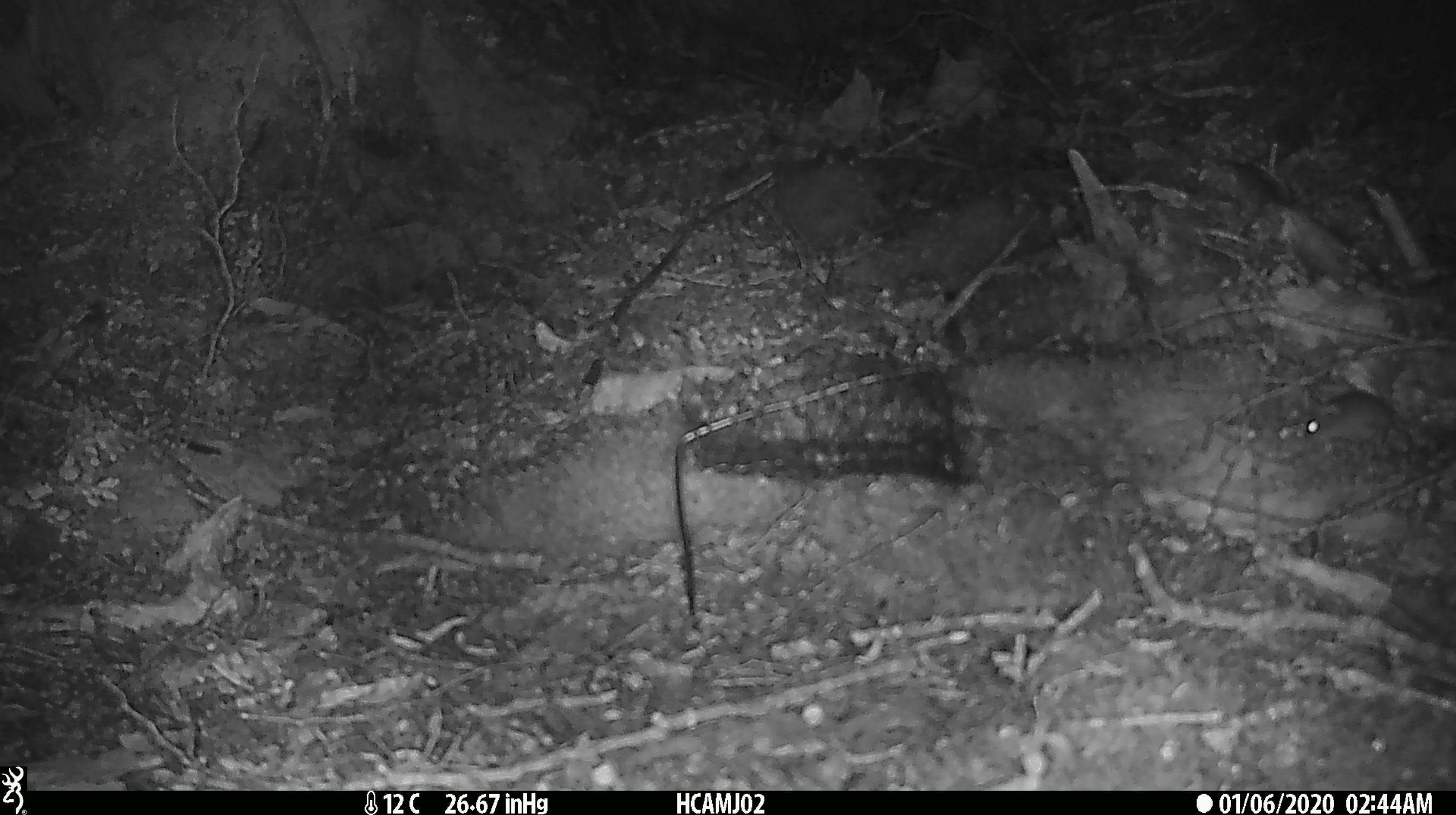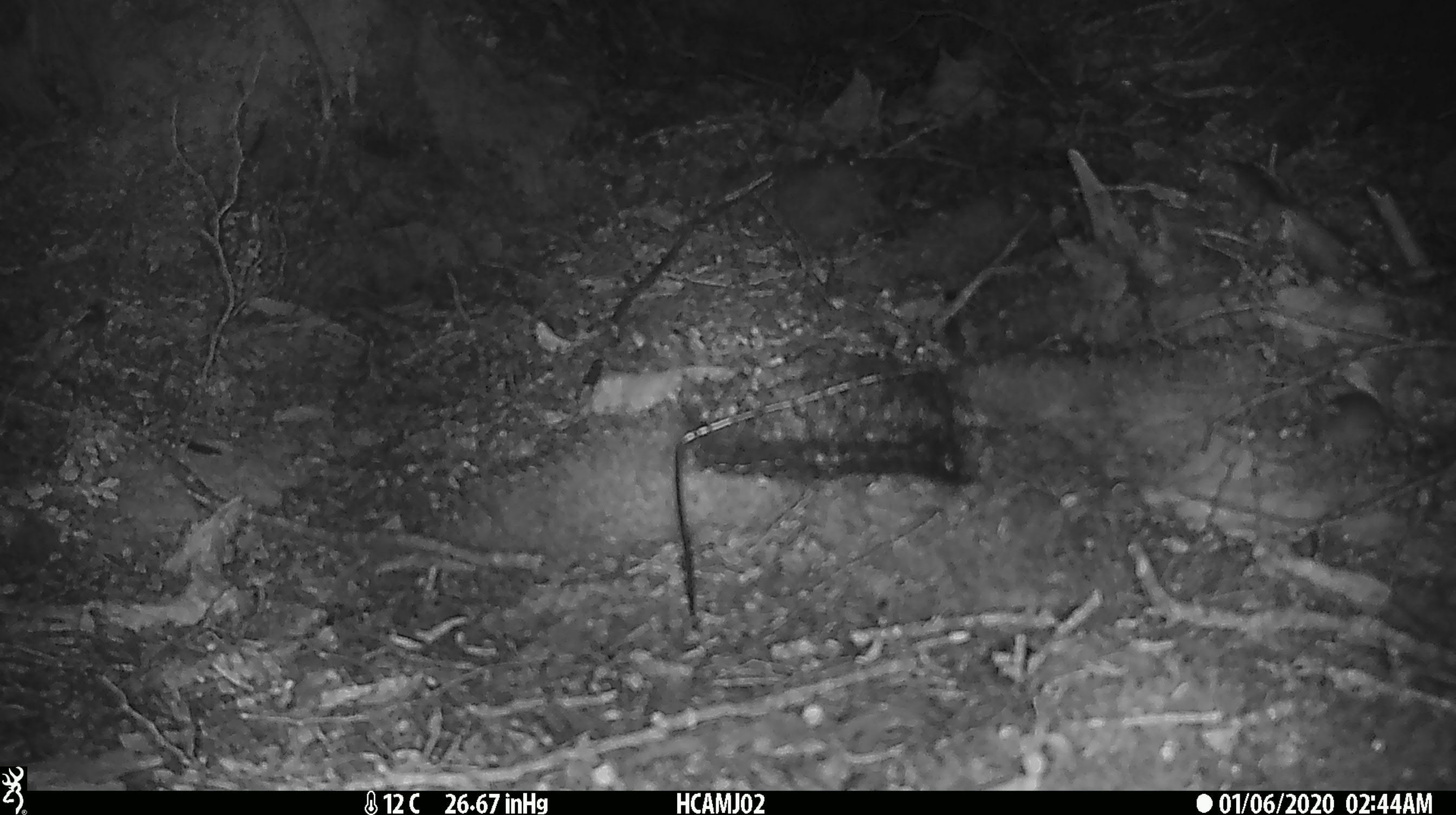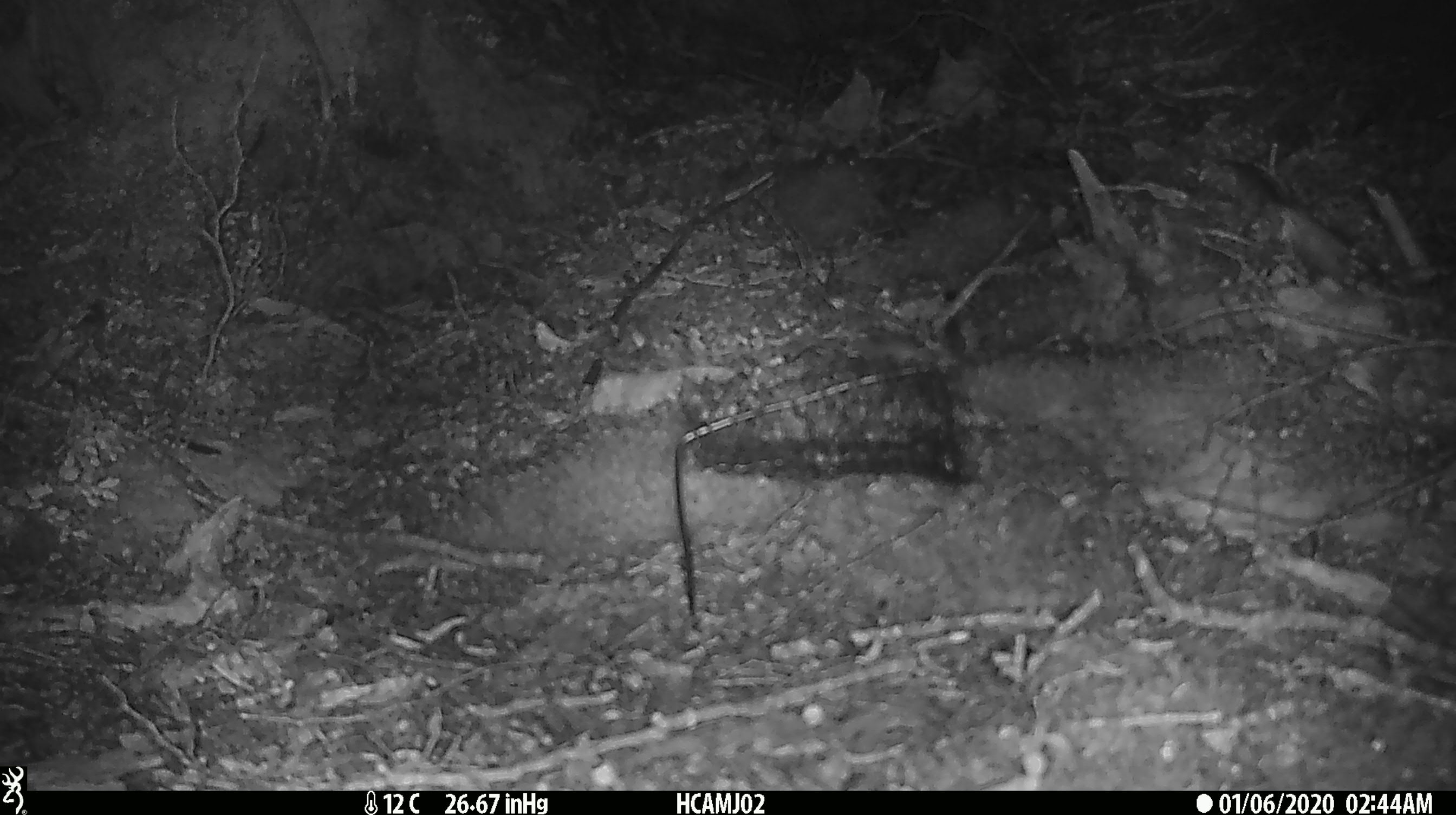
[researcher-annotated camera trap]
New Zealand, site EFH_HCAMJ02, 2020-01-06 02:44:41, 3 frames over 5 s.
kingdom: Animalia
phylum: Chordata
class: Mammalia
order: Rodentia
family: Muridae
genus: Mus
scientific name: Mus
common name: mouse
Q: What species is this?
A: Mouse (Mus).